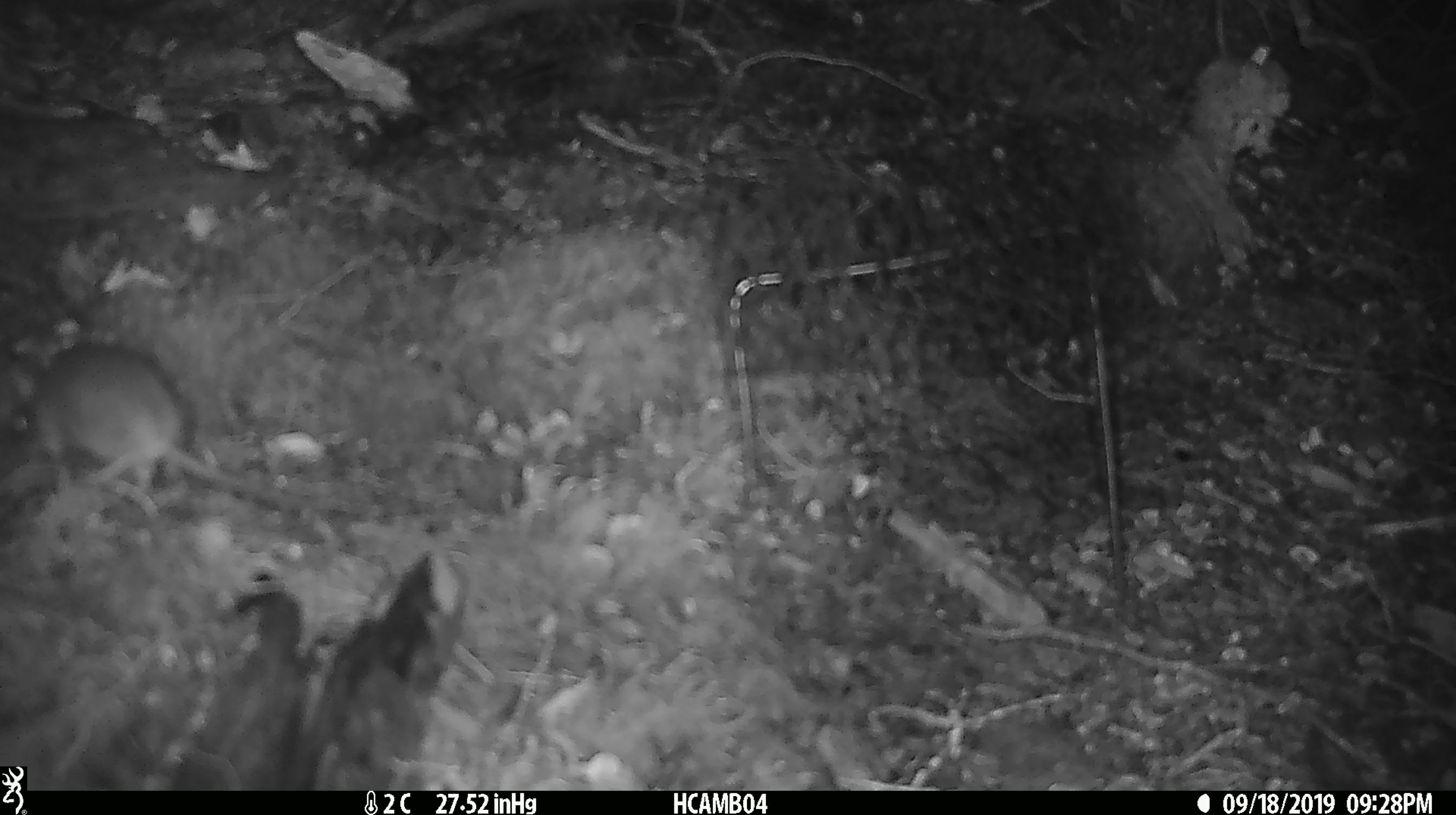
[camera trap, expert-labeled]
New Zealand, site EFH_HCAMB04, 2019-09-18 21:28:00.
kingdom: Animalia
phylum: Chordata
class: Mammalia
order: Rodentia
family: Muridae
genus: Mus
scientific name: Mus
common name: mouse